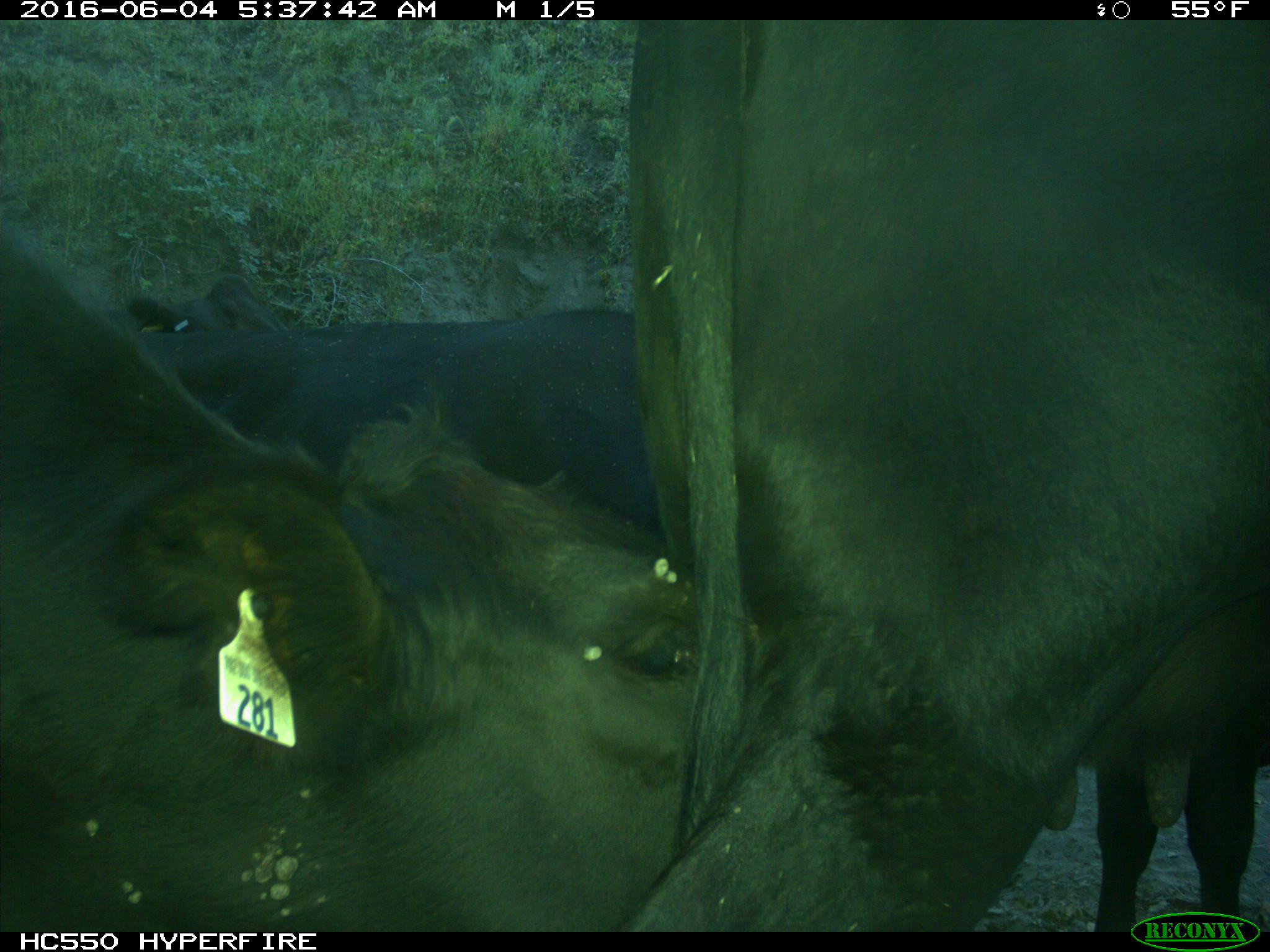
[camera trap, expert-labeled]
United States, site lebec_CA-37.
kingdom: Animalia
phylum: Chordata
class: Mammalia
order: Artiodactyla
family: Bovidae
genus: Bos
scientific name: Bos taurus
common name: domestic cow